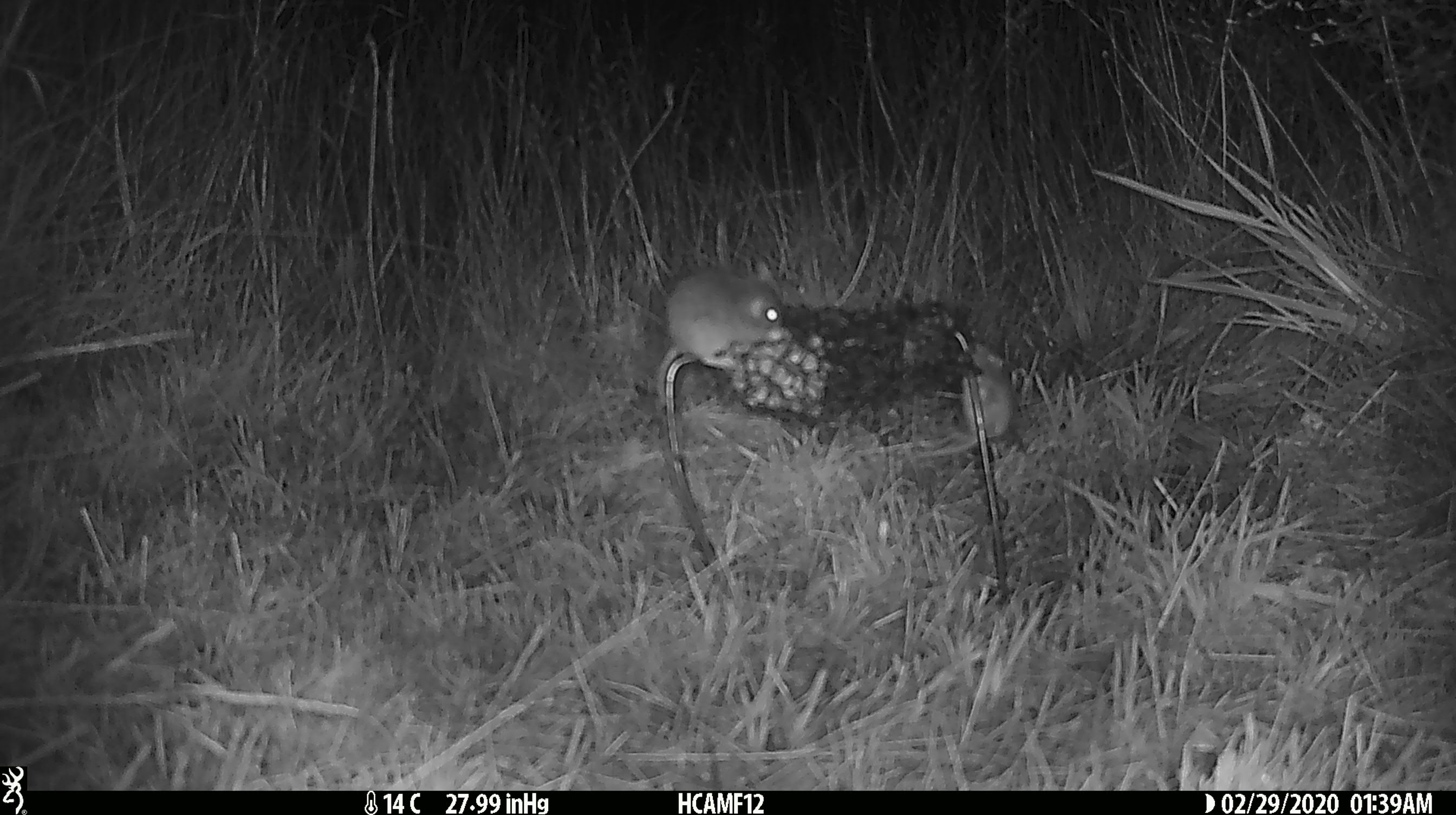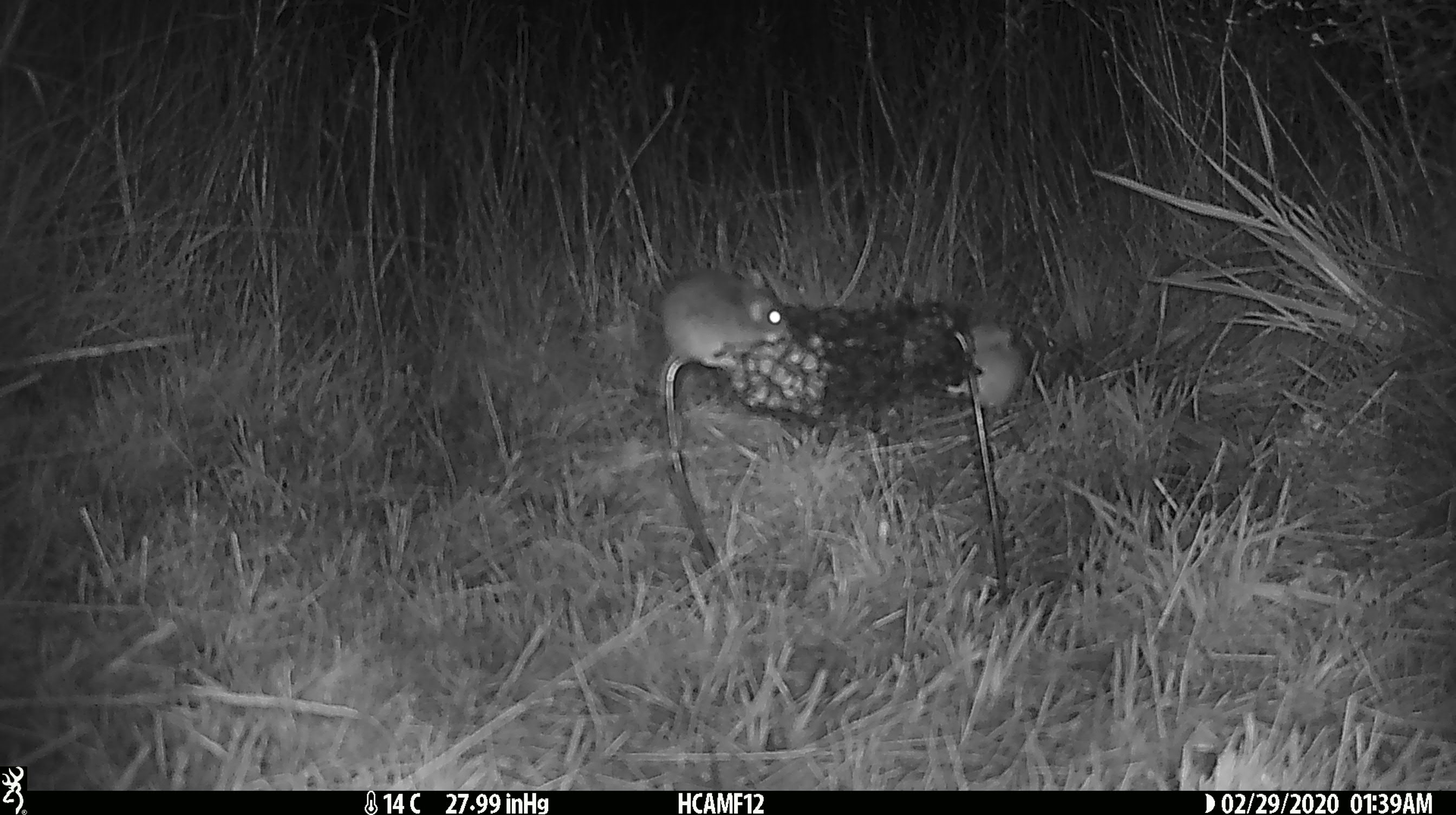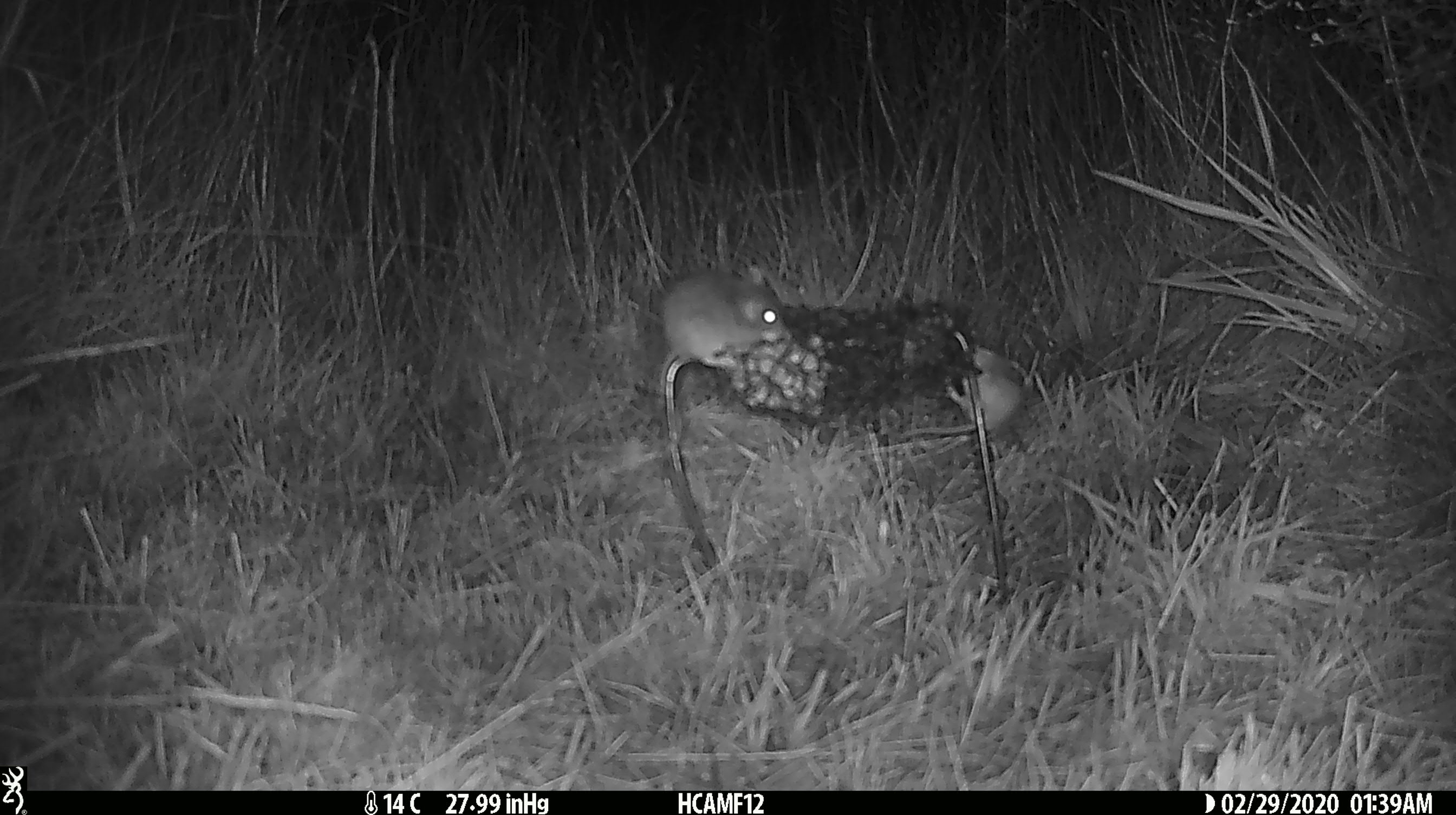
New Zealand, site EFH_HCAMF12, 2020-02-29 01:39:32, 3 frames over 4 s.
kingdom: Animalia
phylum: Chordata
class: Mammalia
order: Rodentia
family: Muridae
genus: Mus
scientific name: Mus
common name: mouse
Mouse (Mus).